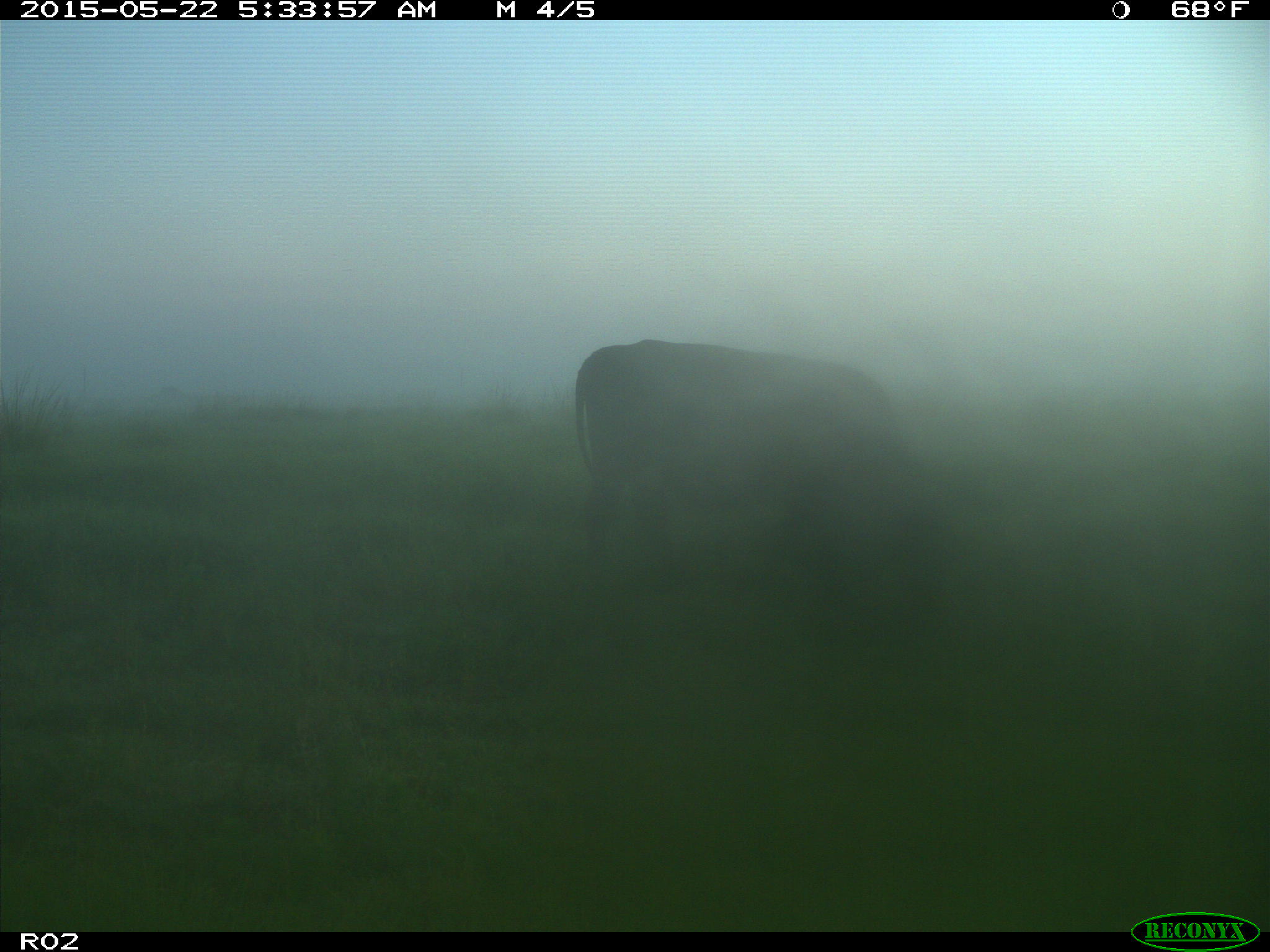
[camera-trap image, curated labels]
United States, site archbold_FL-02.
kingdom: Animalia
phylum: Chordata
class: Mammalia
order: Artiodactyla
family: Bovidae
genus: Bos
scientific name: Bos taurus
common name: domestic cow